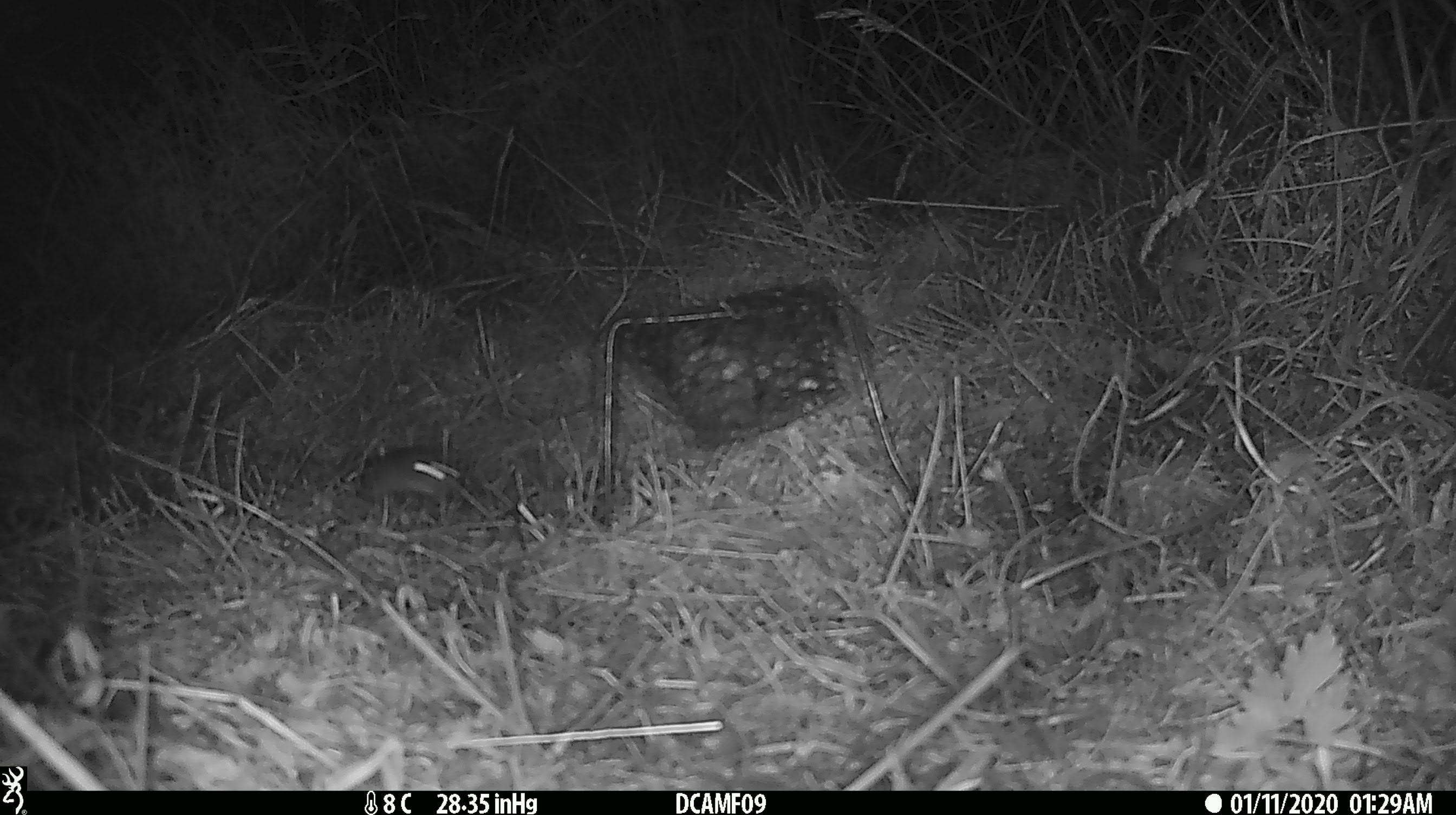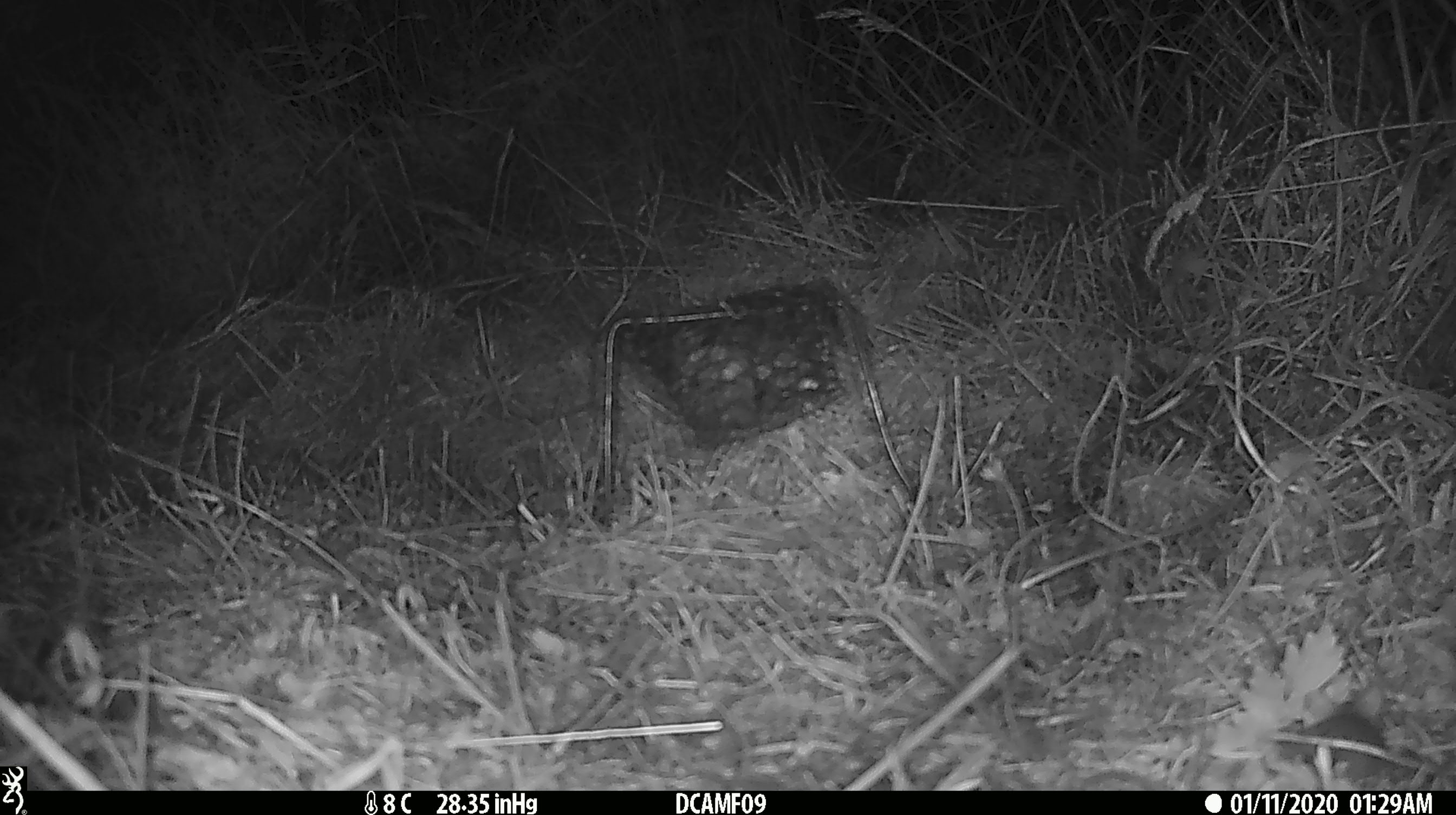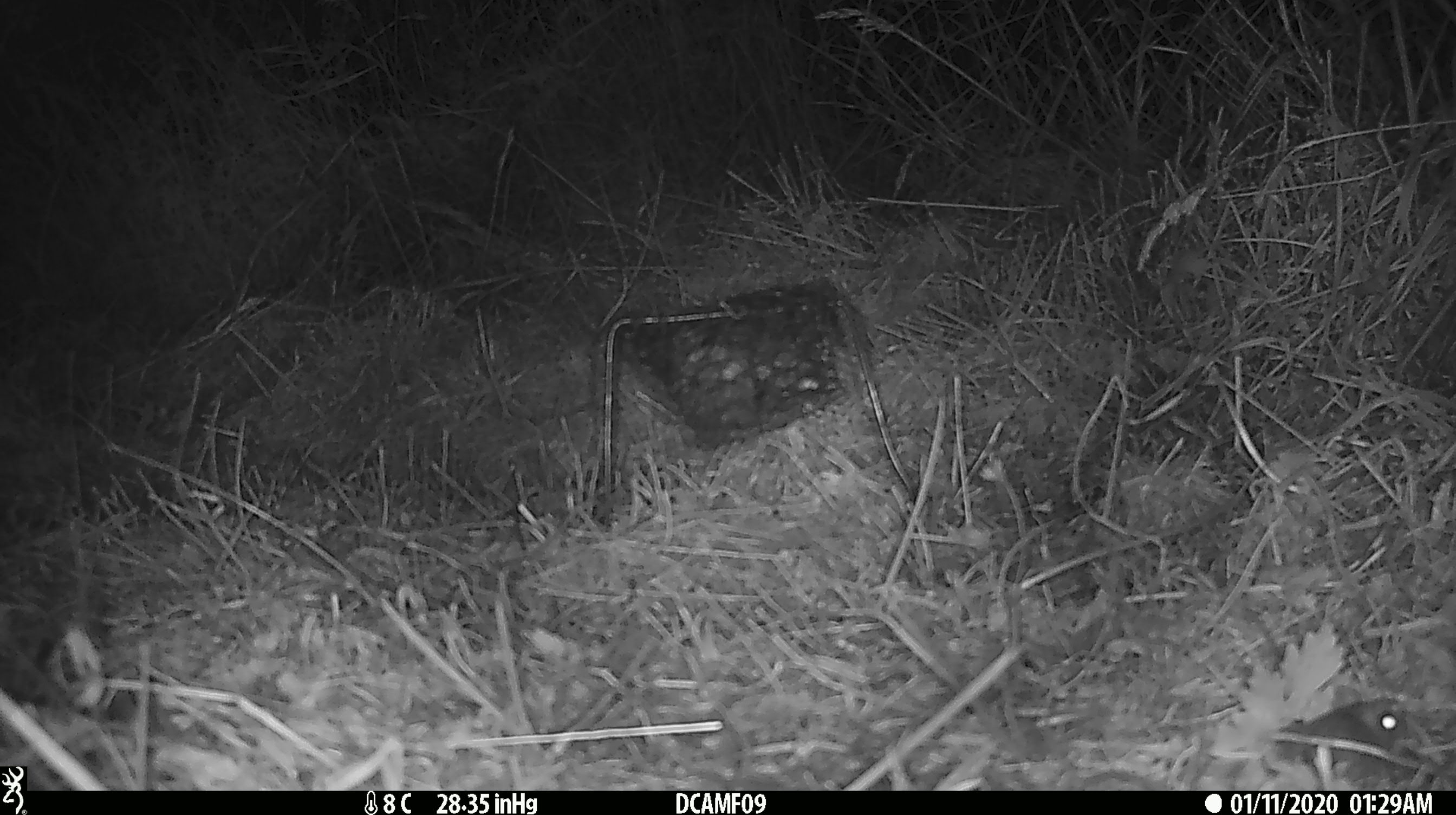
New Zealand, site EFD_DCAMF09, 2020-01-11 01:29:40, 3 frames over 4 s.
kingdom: Animalia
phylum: Chordata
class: Mammalia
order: Rodentia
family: Muridae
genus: Mus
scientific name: Mus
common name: mouse